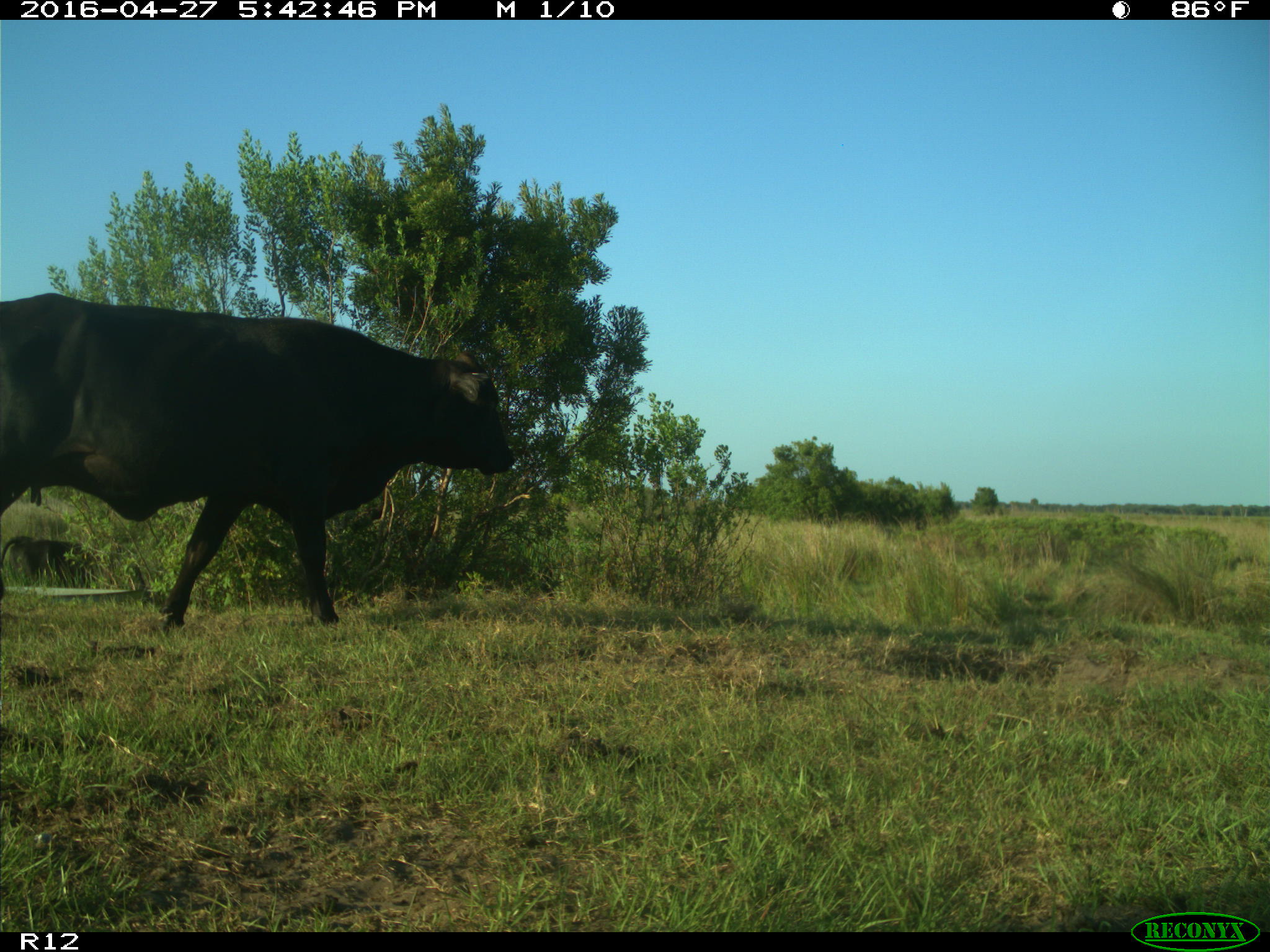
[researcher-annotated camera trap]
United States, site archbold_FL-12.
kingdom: Animalia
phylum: Chordata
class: Mammalia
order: Artiodactyla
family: Bovidae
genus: Bos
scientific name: Bos taurus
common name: domestic cow